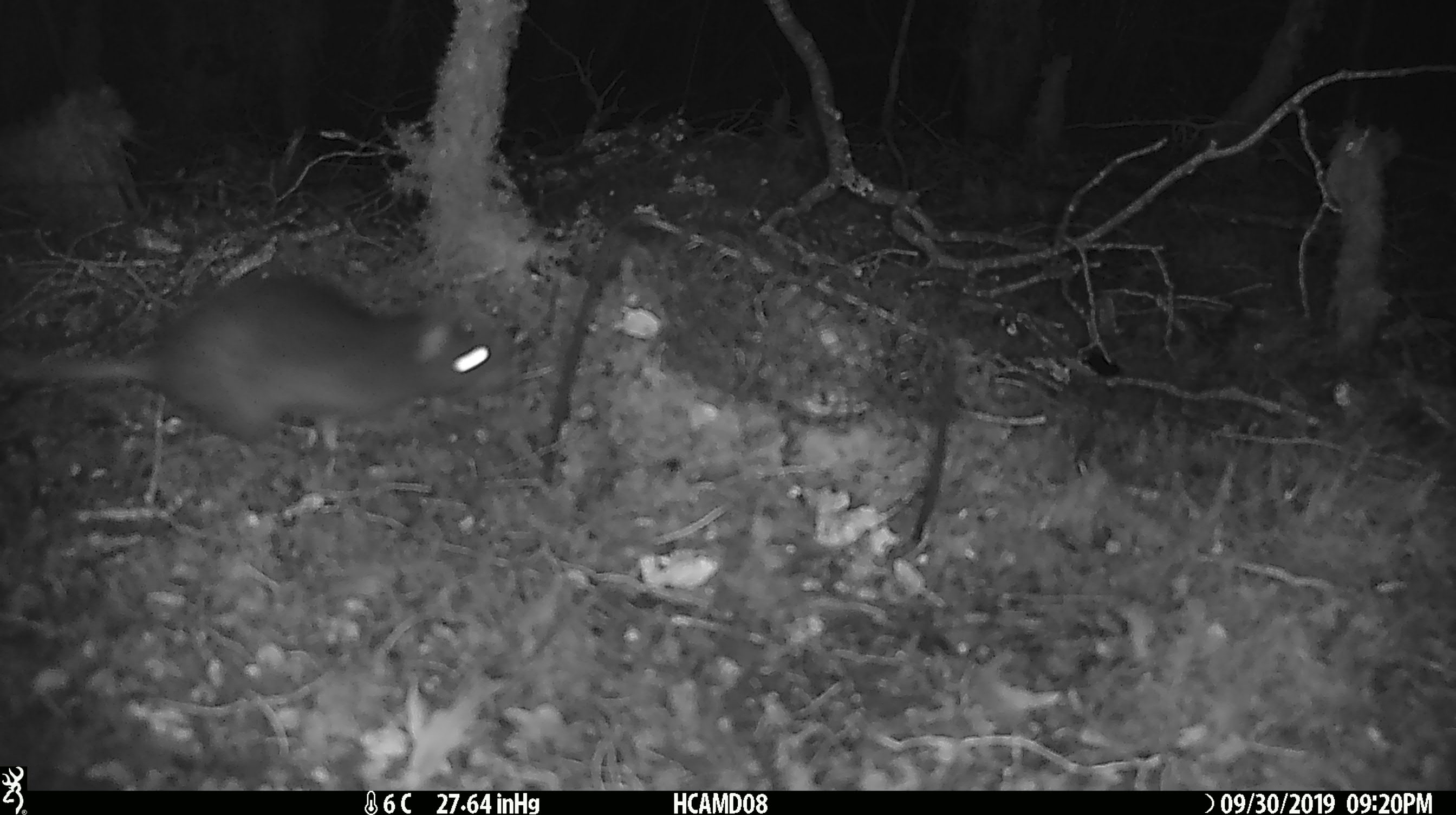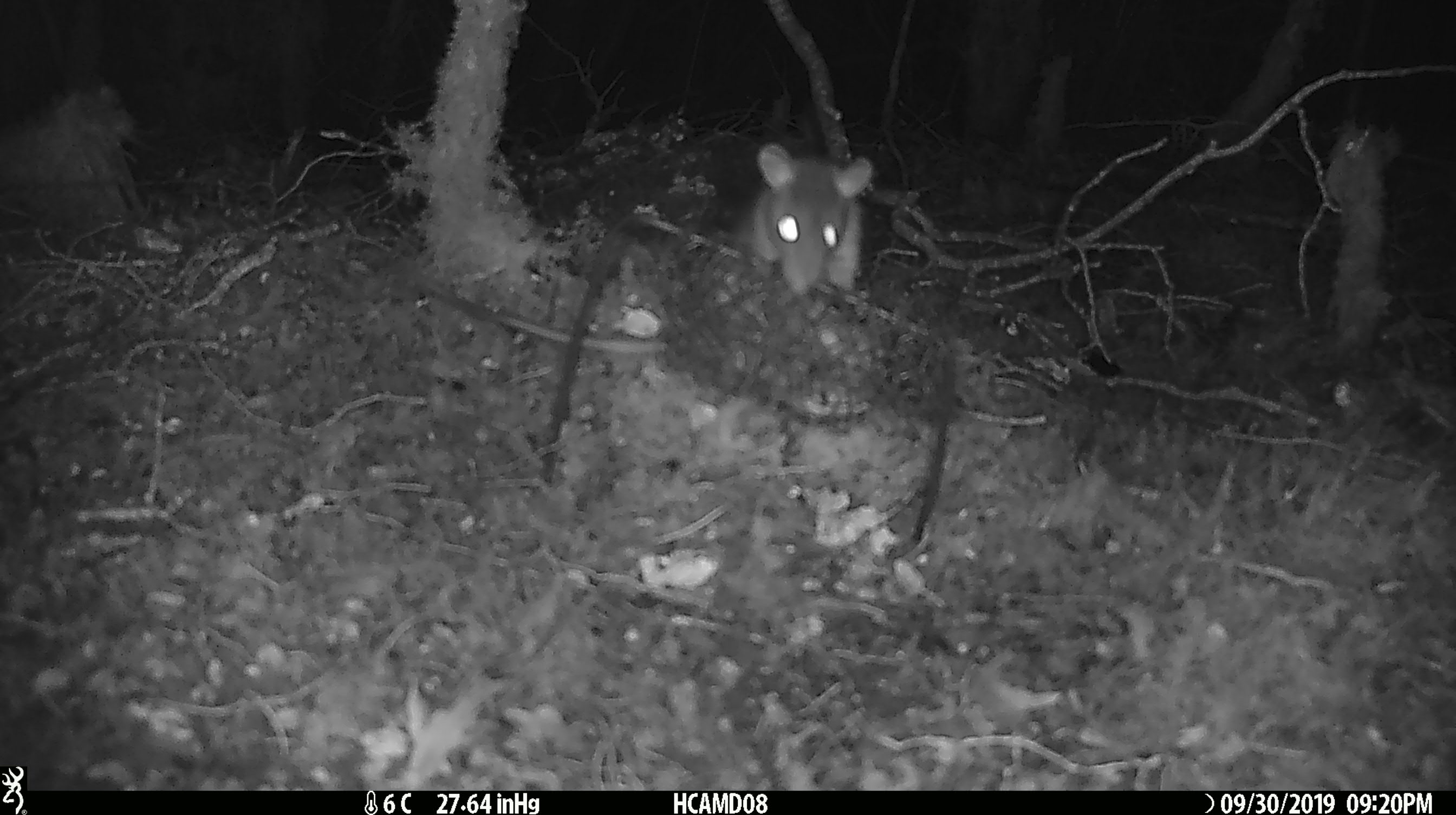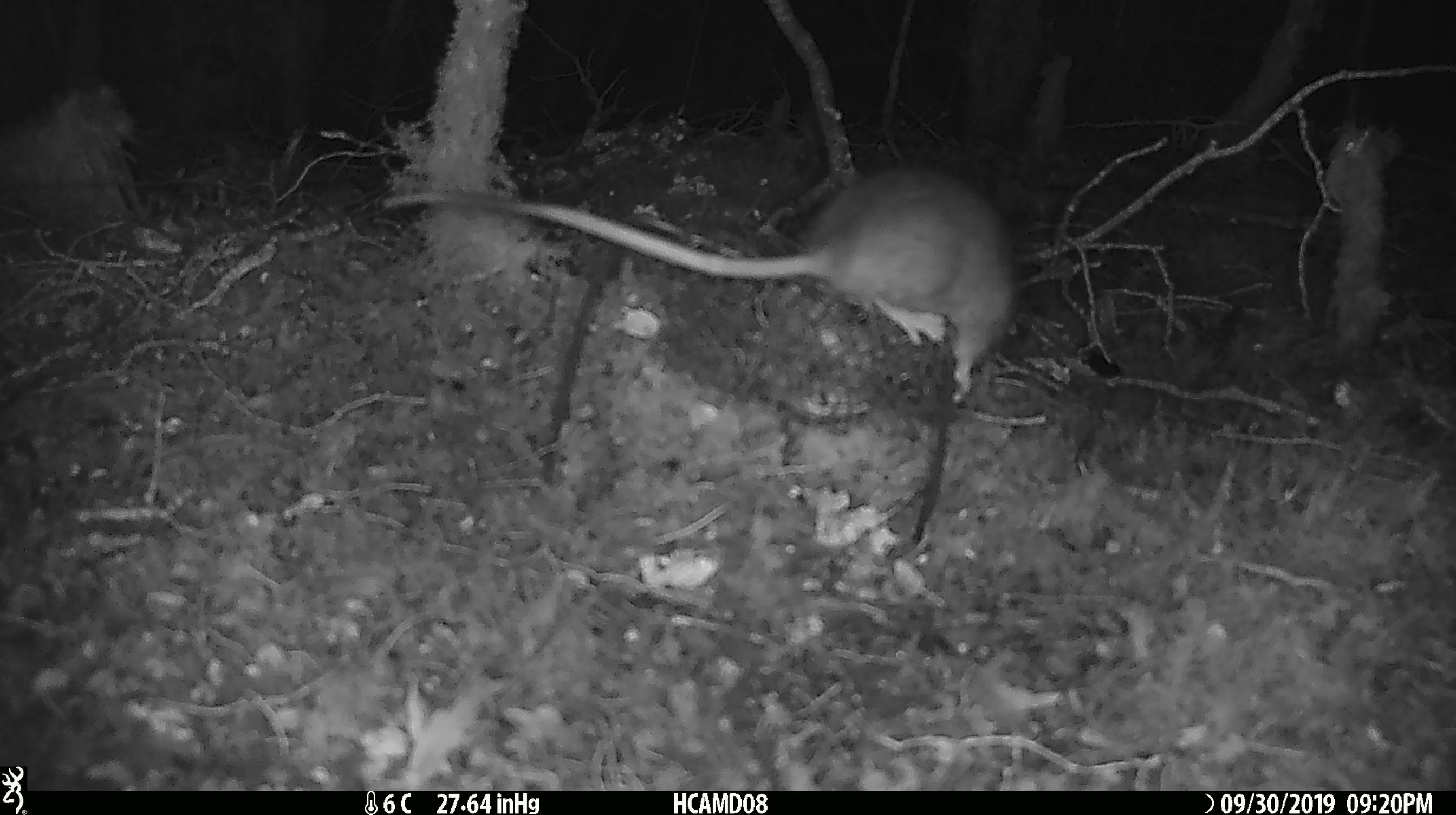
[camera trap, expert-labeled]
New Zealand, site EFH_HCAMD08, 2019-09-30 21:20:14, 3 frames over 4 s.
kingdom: Animalia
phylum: Chordata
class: Mammalia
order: Rodentia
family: Muridae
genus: Rattus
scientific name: Rattus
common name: rat